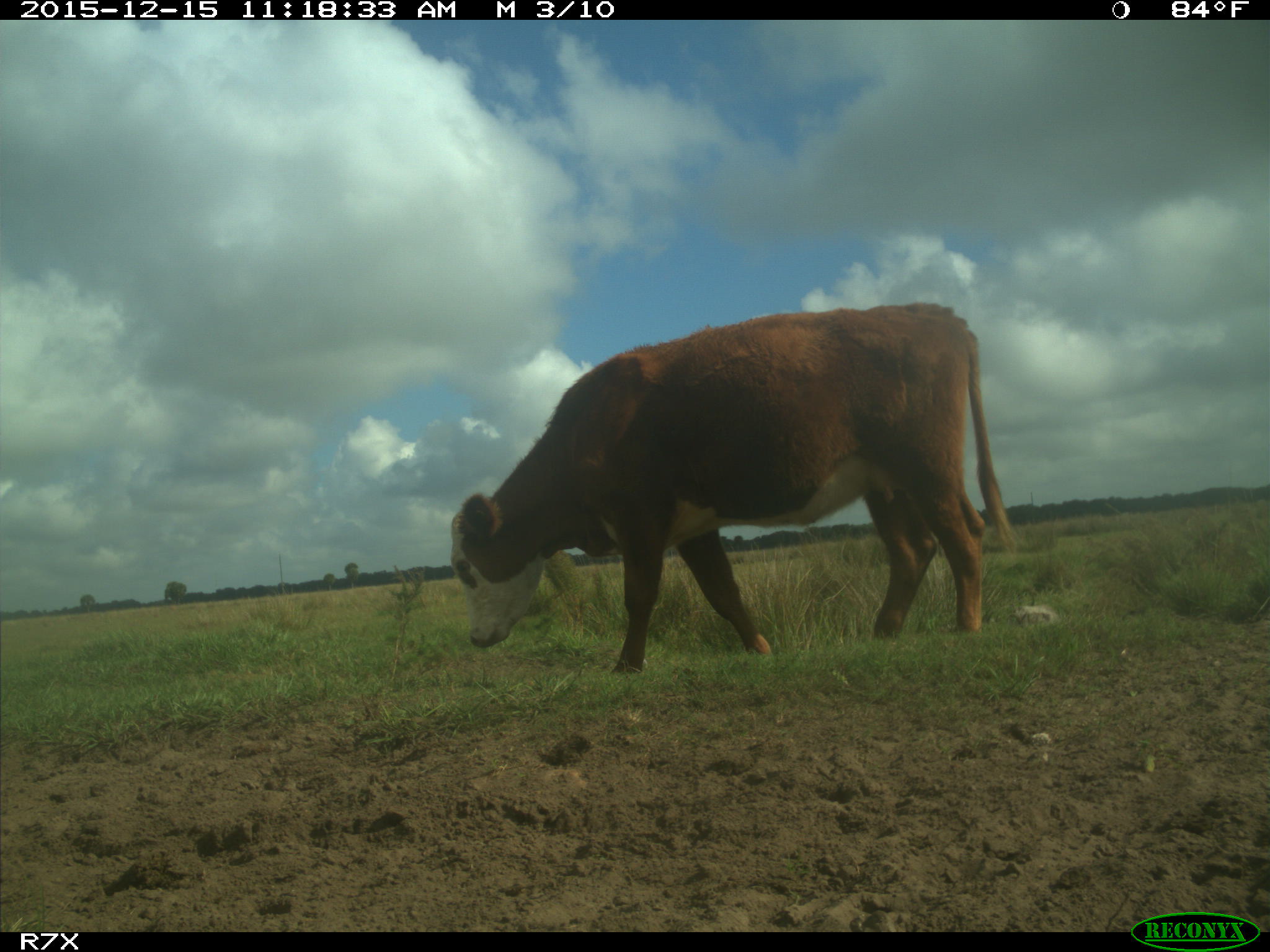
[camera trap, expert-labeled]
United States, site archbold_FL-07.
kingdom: Animalia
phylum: Chordata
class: Mammalia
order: Artiodactyla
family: Bovidae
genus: Bos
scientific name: Bos taurus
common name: domestic cow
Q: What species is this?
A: Bos taurus (domestic cow).